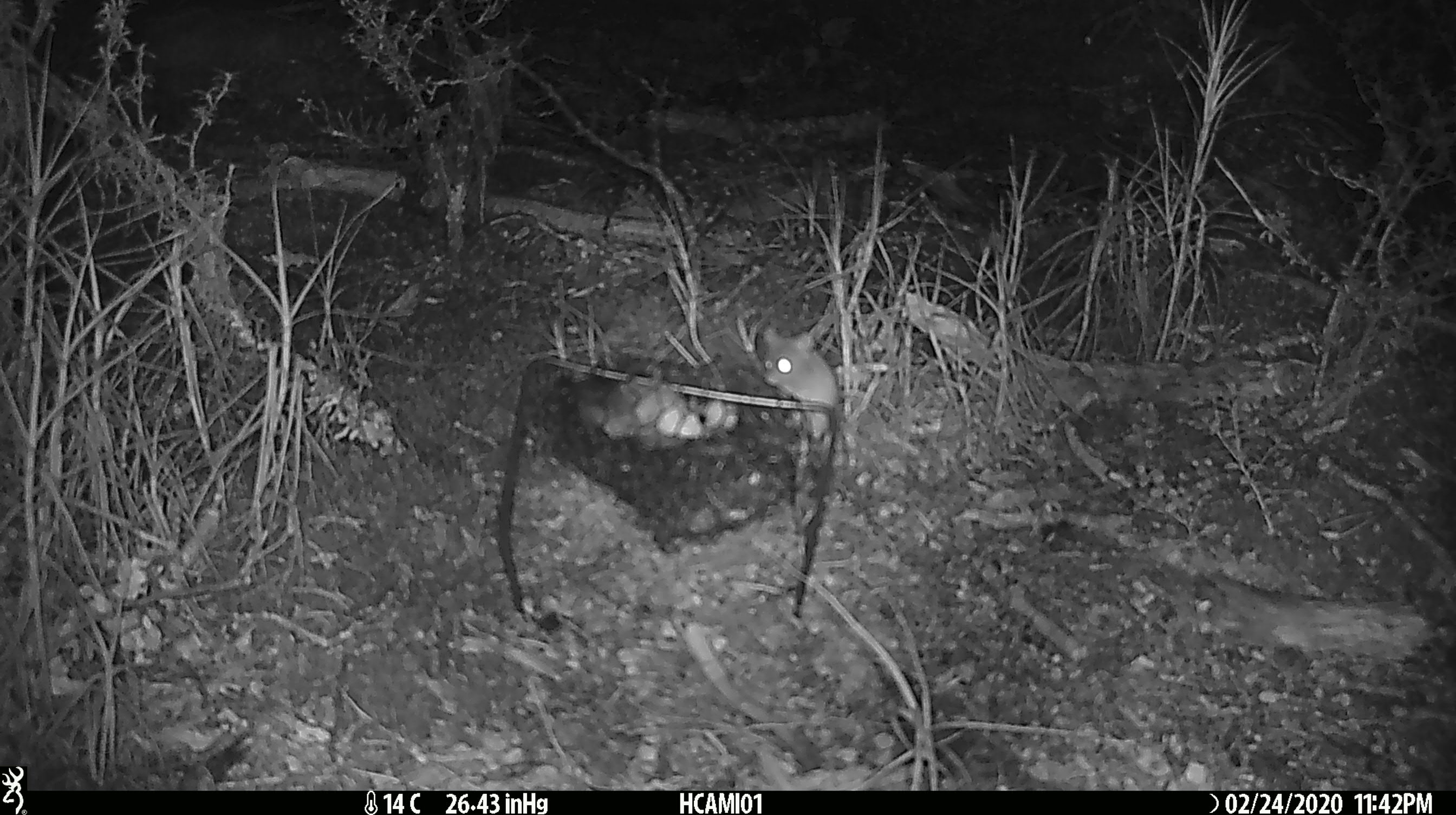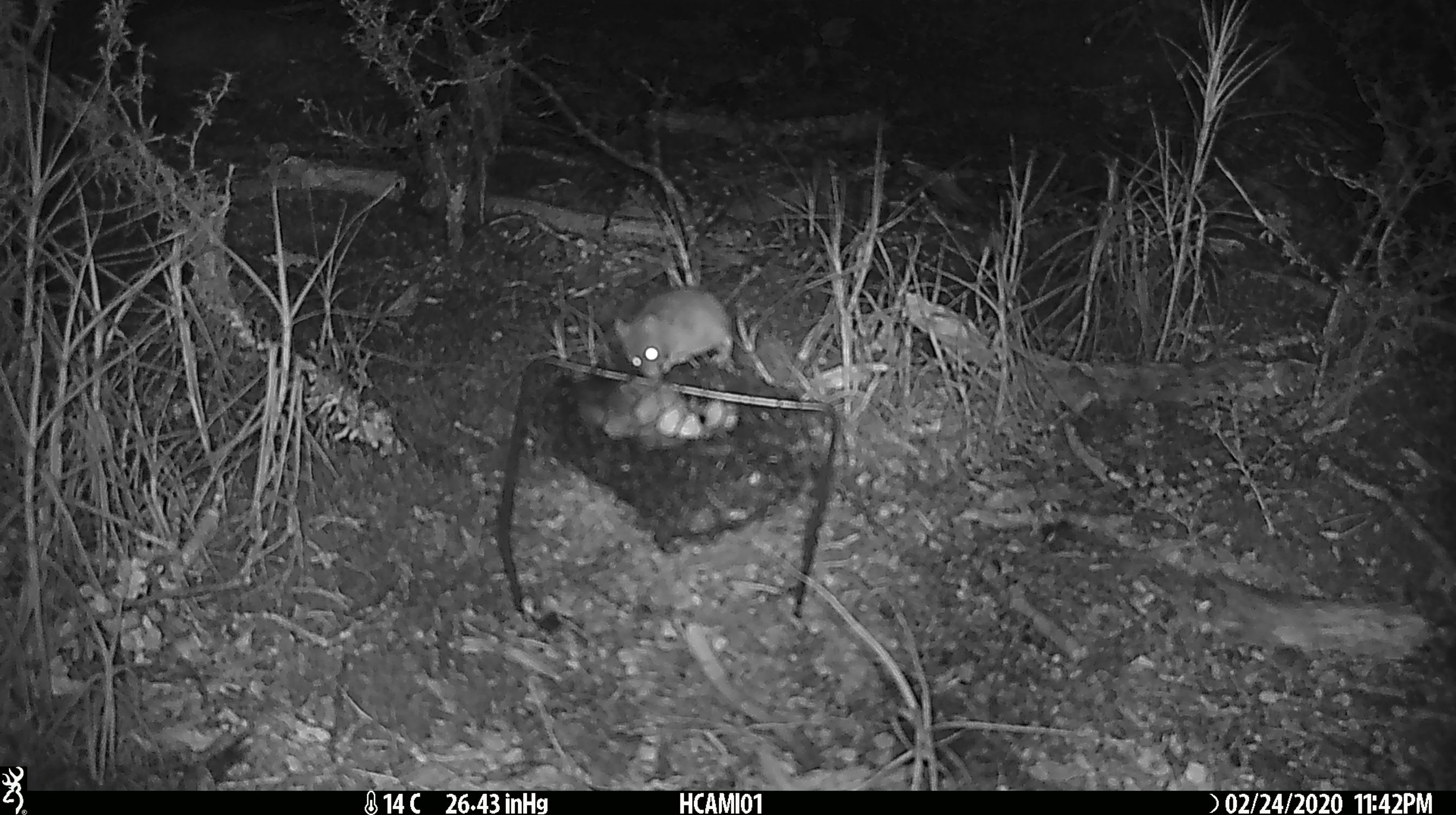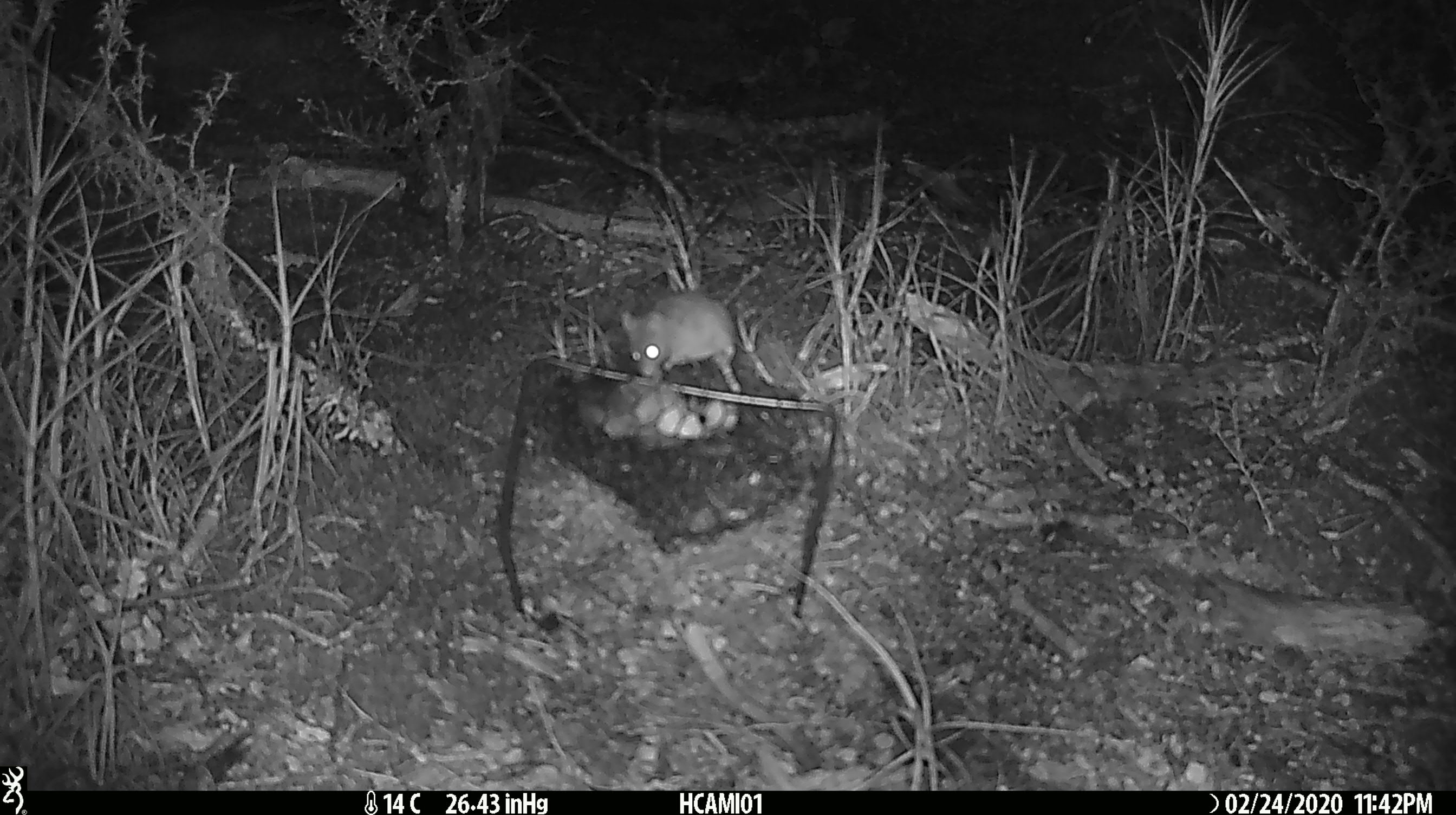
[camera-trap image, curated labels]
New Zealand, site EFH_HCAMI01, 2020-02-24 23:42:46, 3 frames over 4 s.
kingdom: Animalia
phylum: Chordata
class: Mammalia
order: Rodentia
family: Muridae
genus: Mus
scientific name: Mus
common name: mouse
Mouse (Mus).